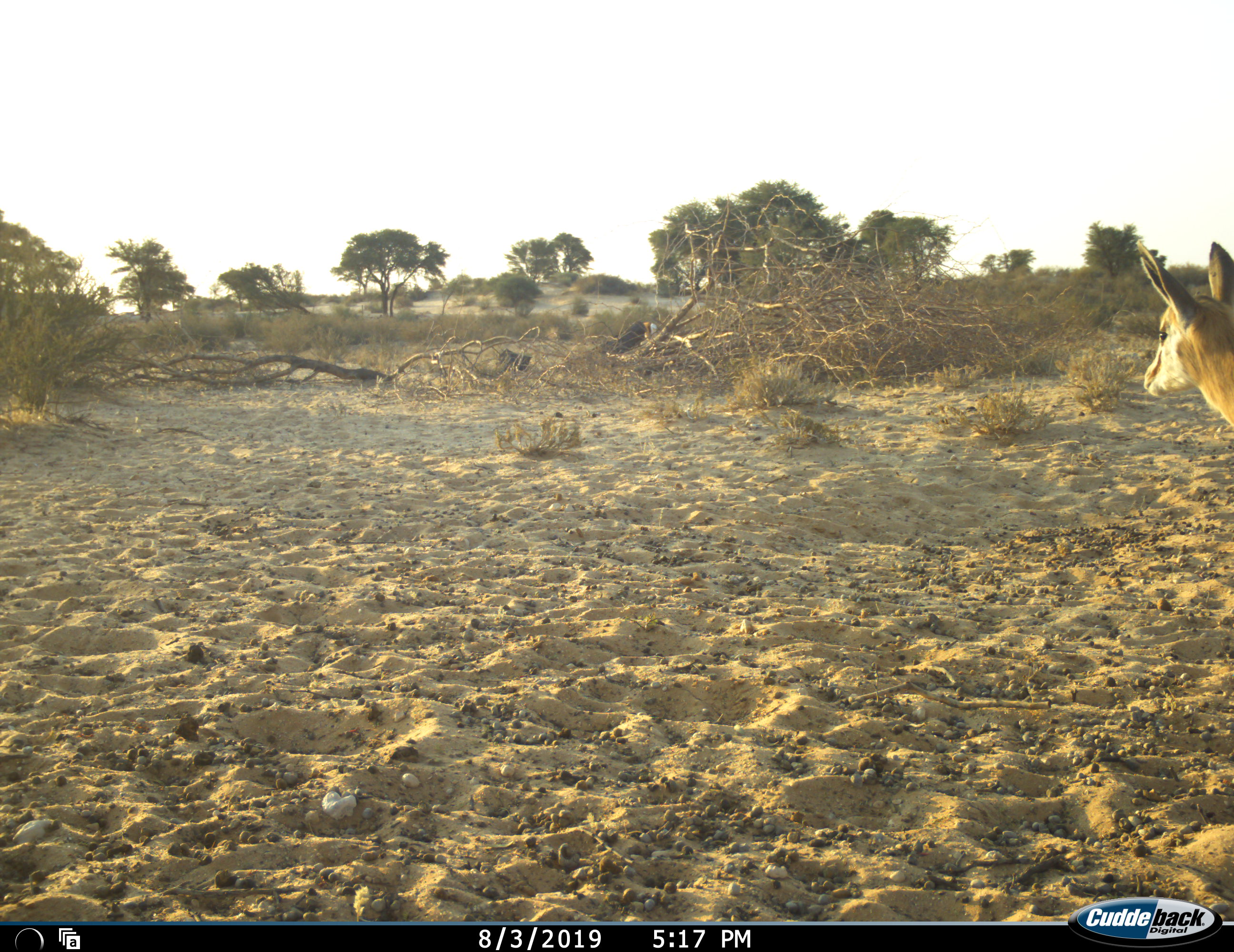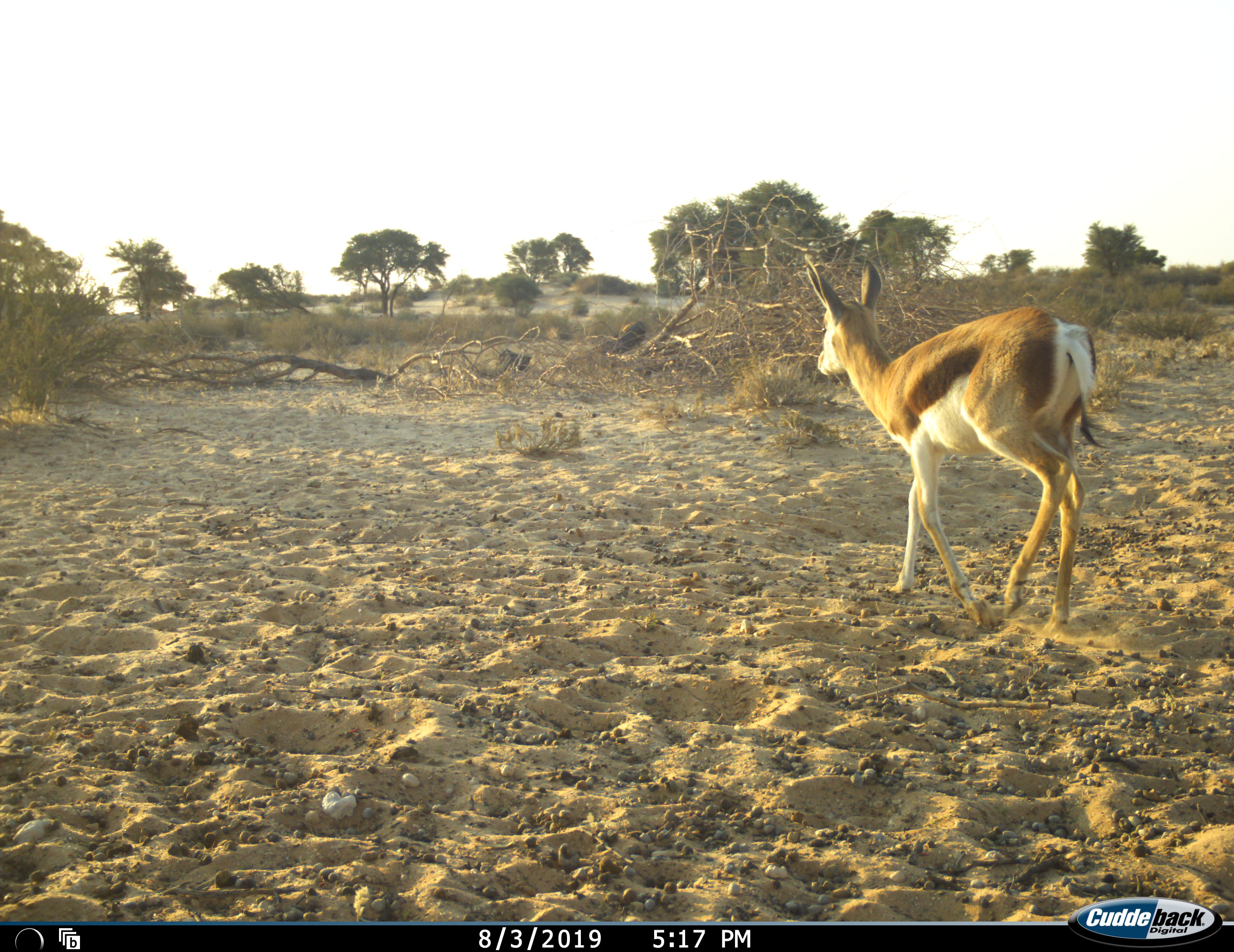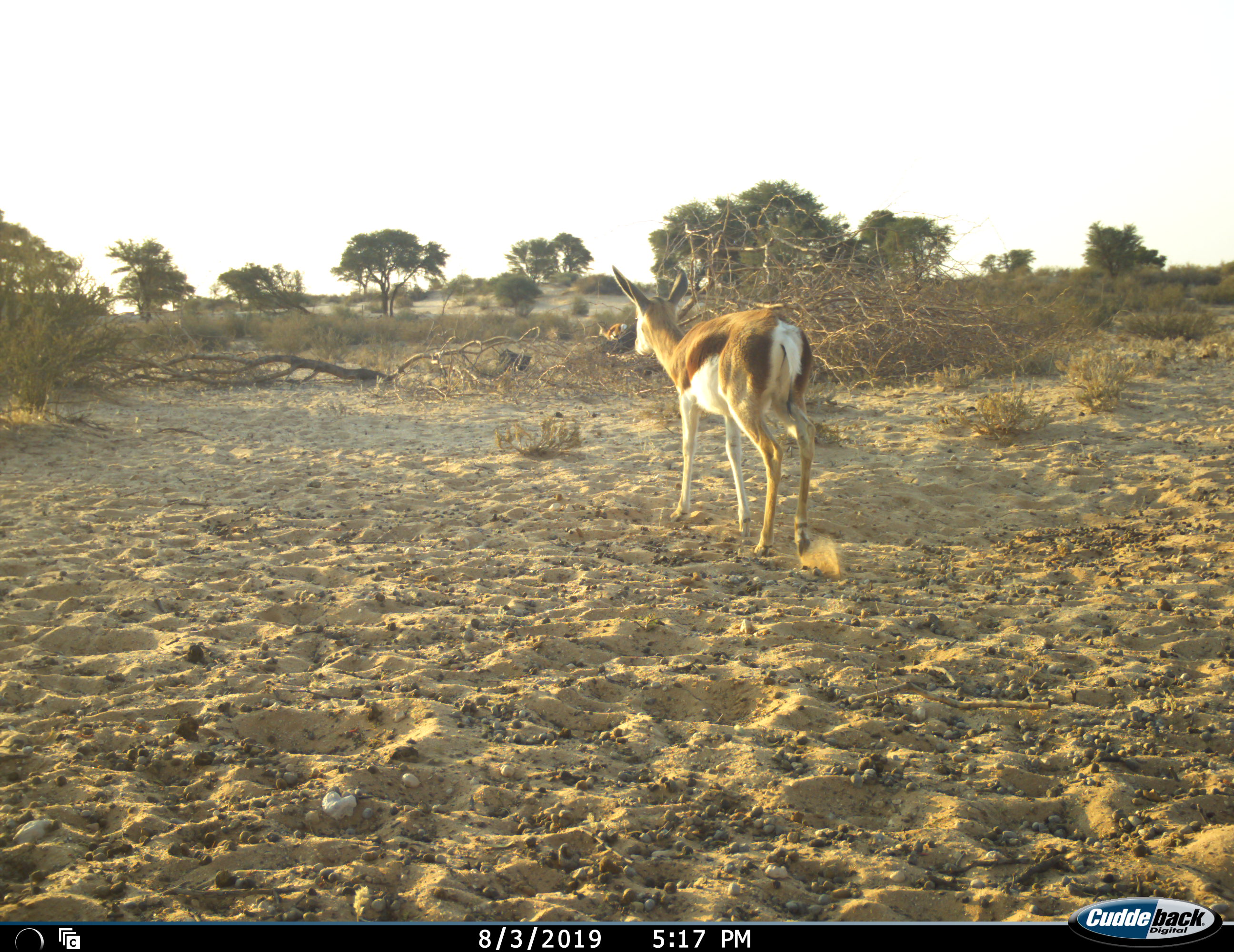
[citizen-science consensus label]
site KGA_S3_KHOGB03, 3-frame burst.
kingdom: Animalia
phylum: Chordata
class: Mammalia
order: Artiodactyla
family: Bovidae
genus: Antidorcas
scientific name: Antidorcas marsupialis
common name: springbok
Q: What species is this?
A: Springbok (Antidorcas marsupialis).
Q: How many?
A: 1.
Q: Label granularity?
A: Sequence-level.